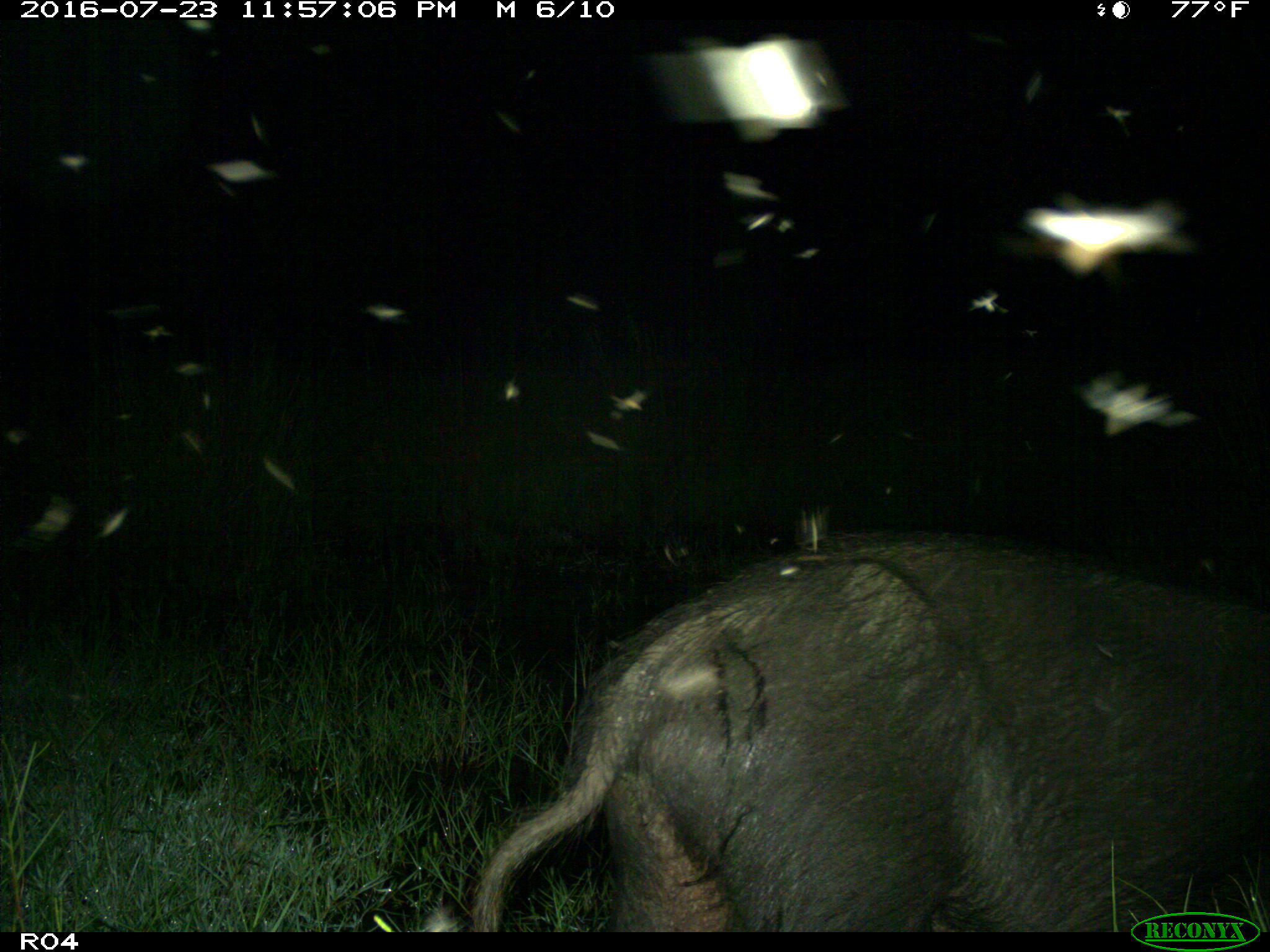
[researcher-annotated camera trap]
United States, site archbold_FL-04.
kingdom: Animalia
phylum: Chordata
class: Mammalia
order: Artiodactyla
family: Suidae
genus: Sus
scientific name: Sus scrofa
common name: wild boar